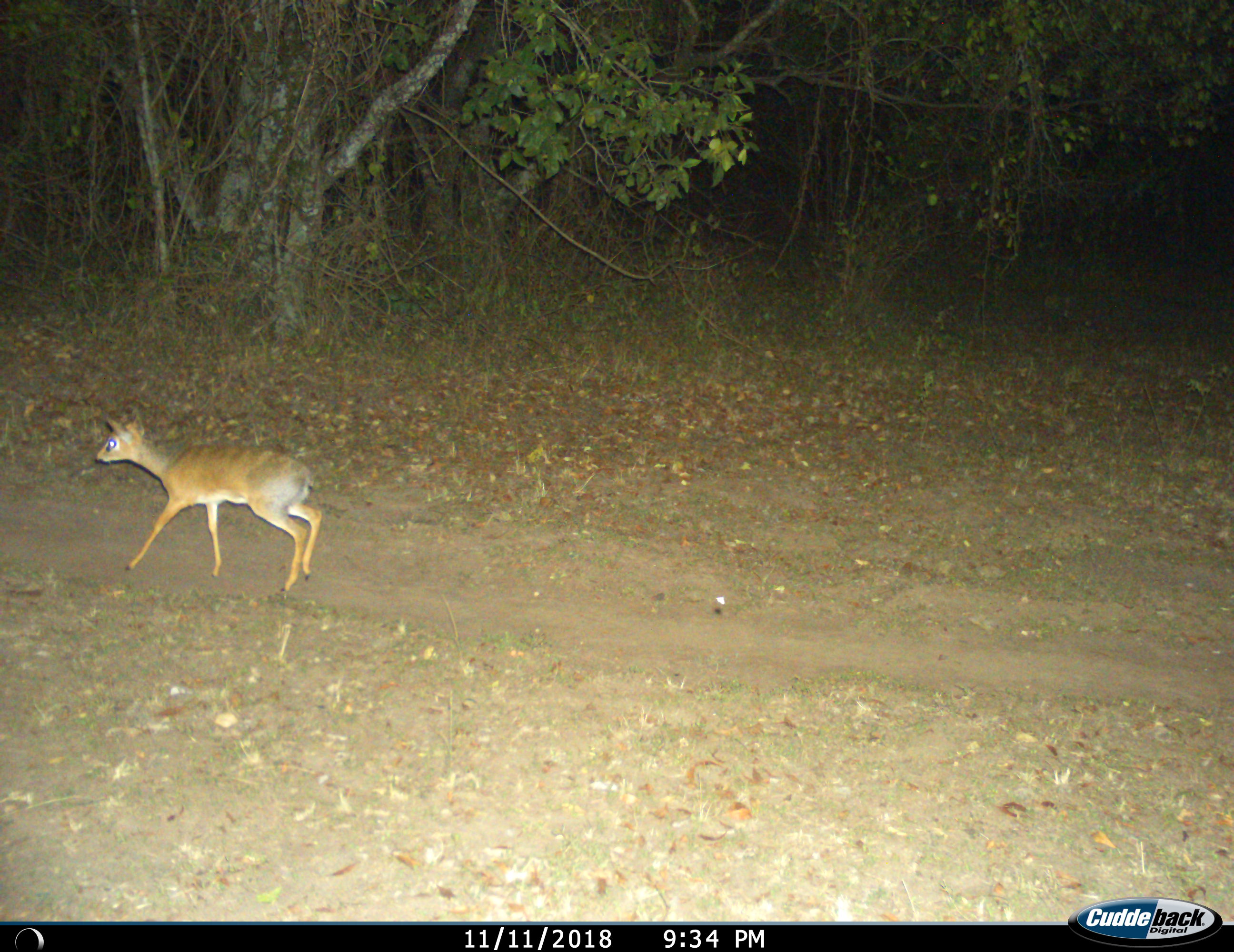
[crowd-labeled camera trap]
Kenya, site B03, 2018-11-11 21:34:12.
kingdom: Animalia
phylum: Chordata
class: Mammalia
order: Artiodactyla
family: Bovidae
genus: Madoqua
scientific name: Madoqua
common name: dikdik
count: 1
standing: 20%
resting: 0%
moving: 100%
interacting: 0%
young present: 0%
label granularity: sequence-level